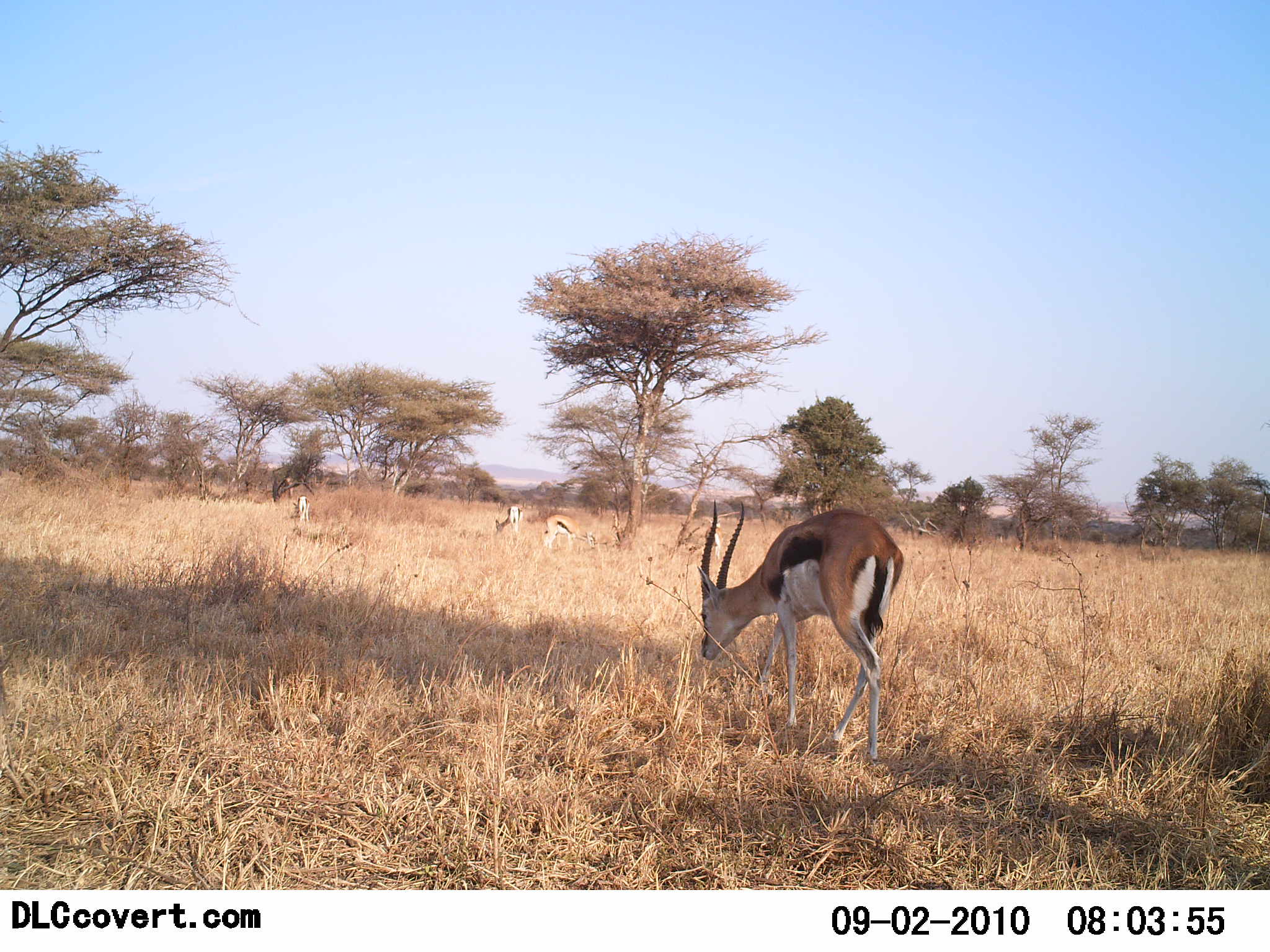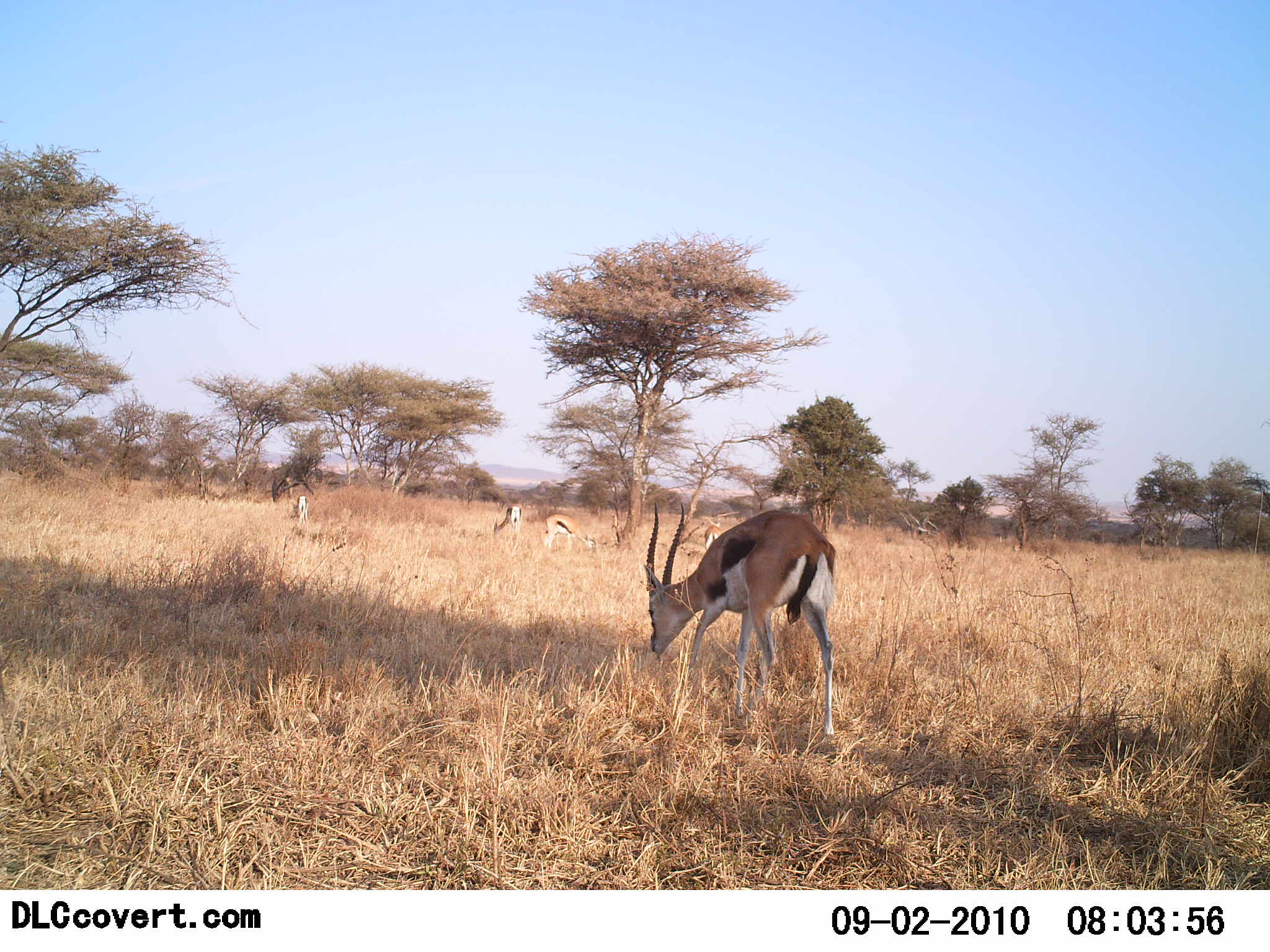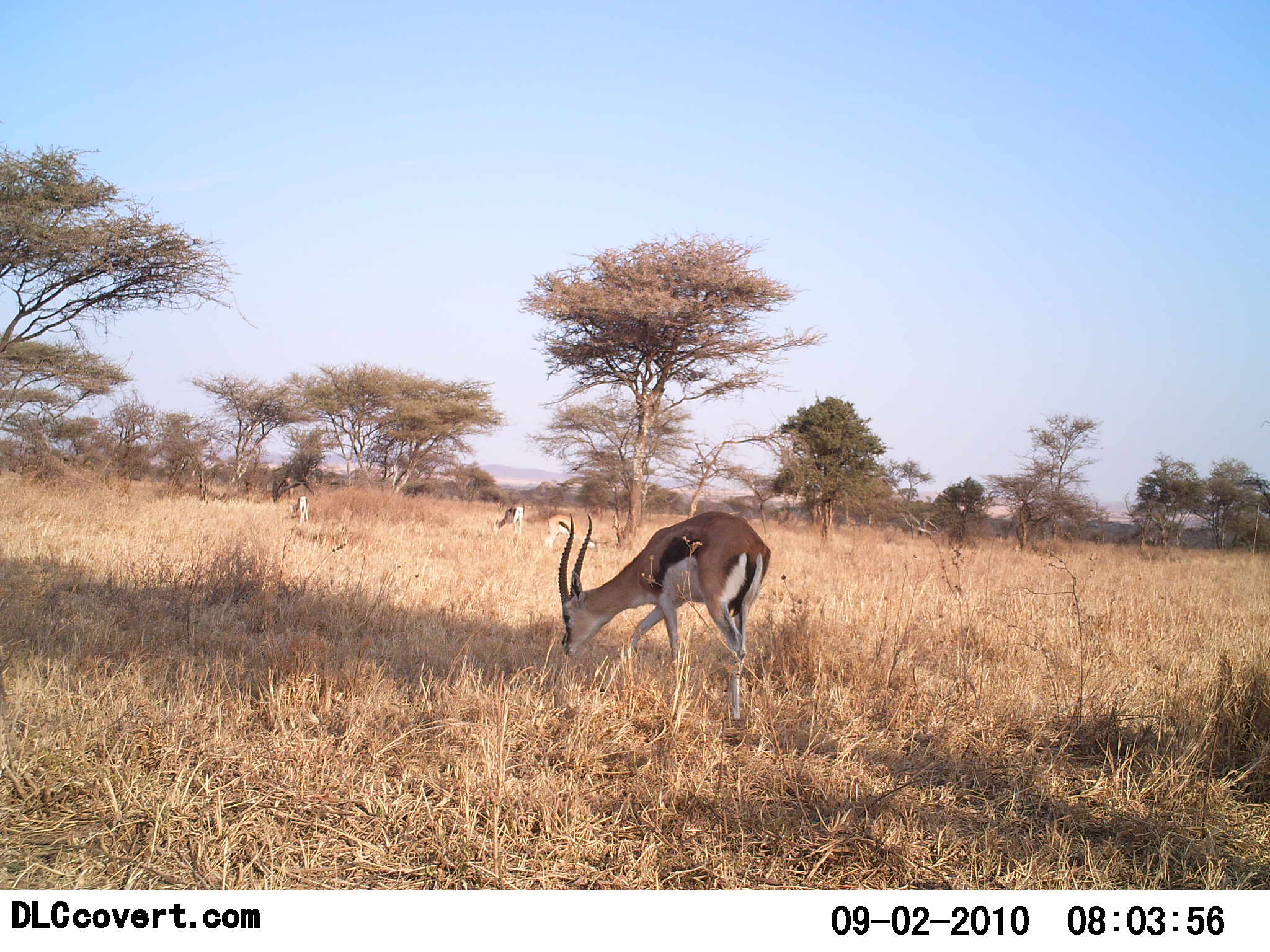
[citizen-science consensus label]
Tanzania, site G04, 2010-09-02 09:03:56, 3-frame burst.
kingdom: Animalia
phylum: Chordata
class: Mammalia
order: Artiodactyla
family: Bovidae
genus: Eudorcas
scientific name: Eudorcas thomsonii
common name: thomson's gazelle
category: gazellethomsons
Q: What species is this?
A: Gazellethomsons (thomson's gazelle) (Eudorcas thomsonii).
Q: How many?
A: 4.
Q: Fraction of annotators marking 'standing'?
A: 20%.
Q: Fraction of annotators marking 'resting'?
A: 7%.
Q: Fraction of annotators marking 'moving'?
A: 20%.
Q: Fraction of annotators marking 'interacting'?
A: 0%.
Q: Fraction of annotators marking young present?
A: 0%.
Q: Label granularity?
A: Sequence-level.